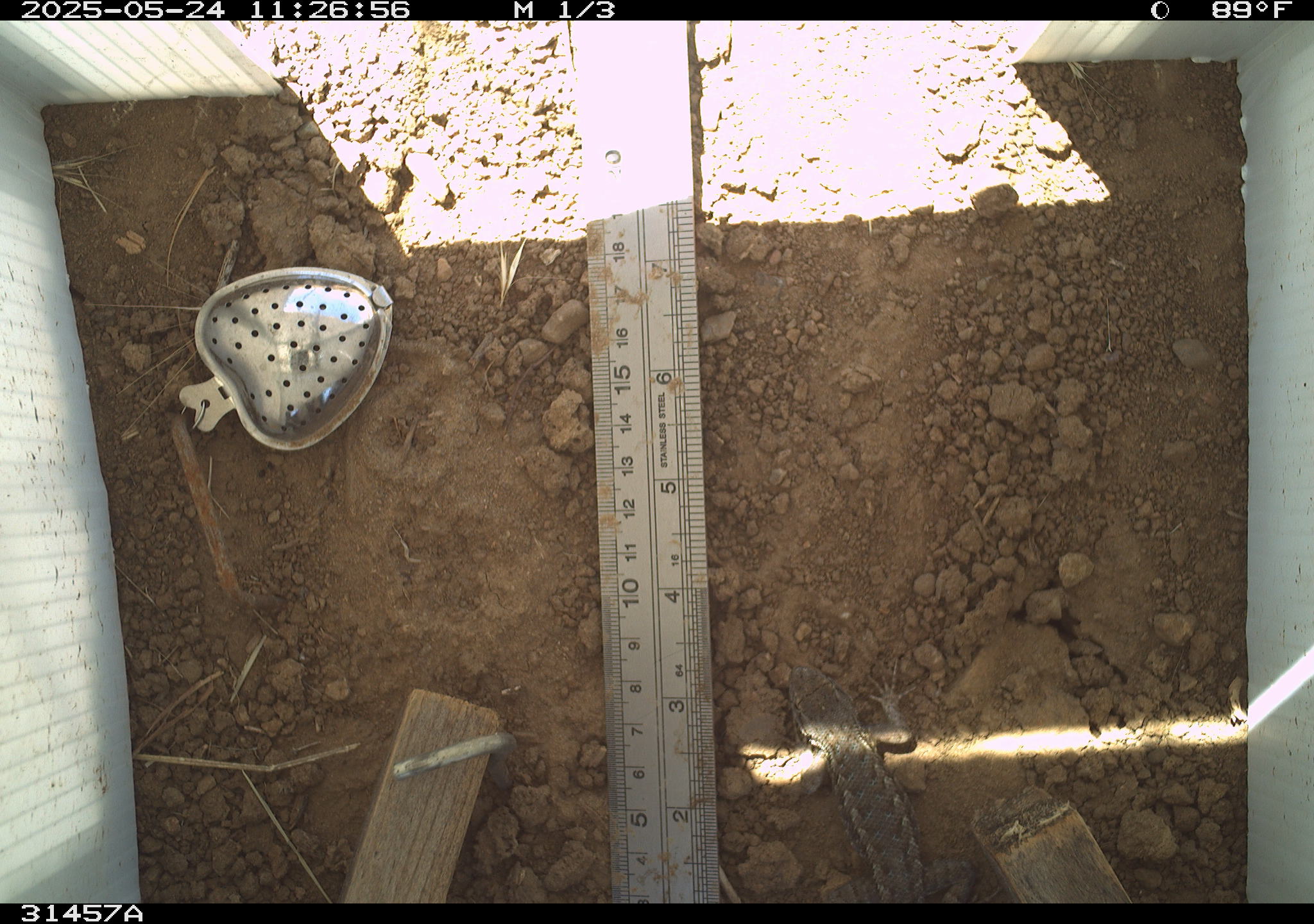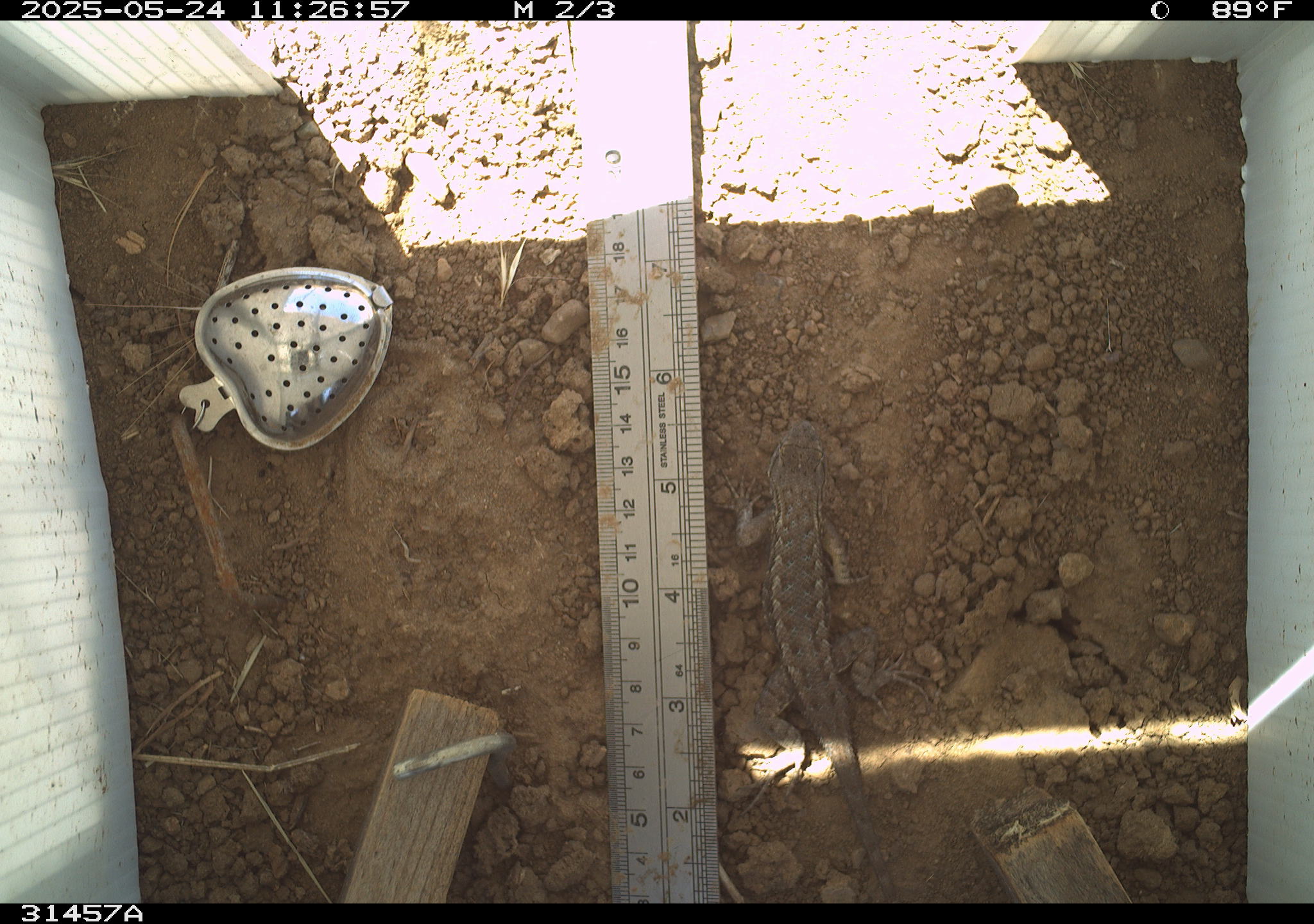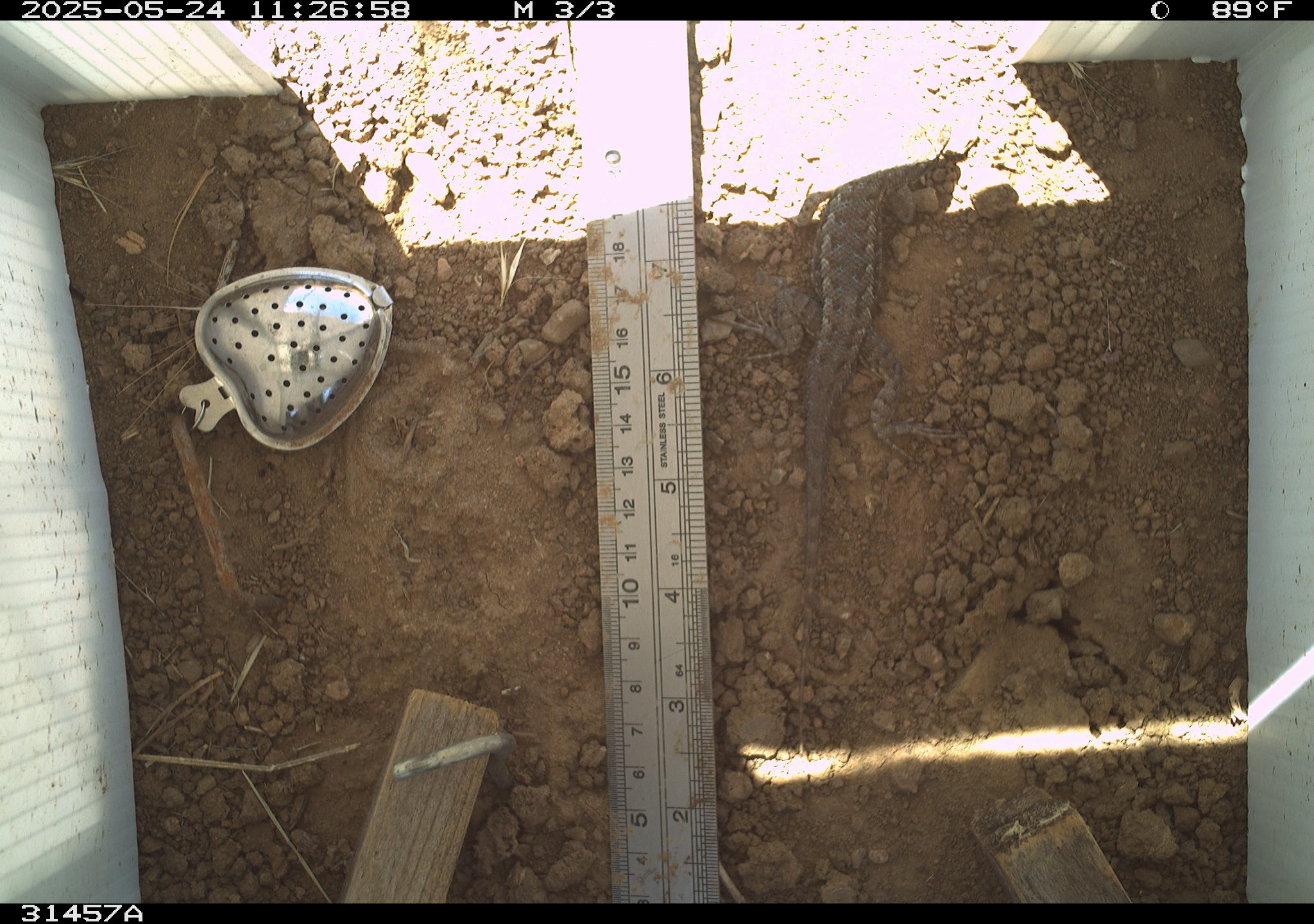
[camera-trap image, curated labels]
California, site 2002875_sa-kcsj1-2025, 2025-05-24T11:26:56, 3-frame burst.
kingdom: Animalia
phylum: Chordata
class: Reptilia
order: Squamata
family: Phrynosomatidae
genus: Sceloporus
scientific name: Sceloporus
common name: spiny lizards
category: sceloporus species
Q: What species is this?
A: Sceloporus species (spiny lizards) (Sceloporus).